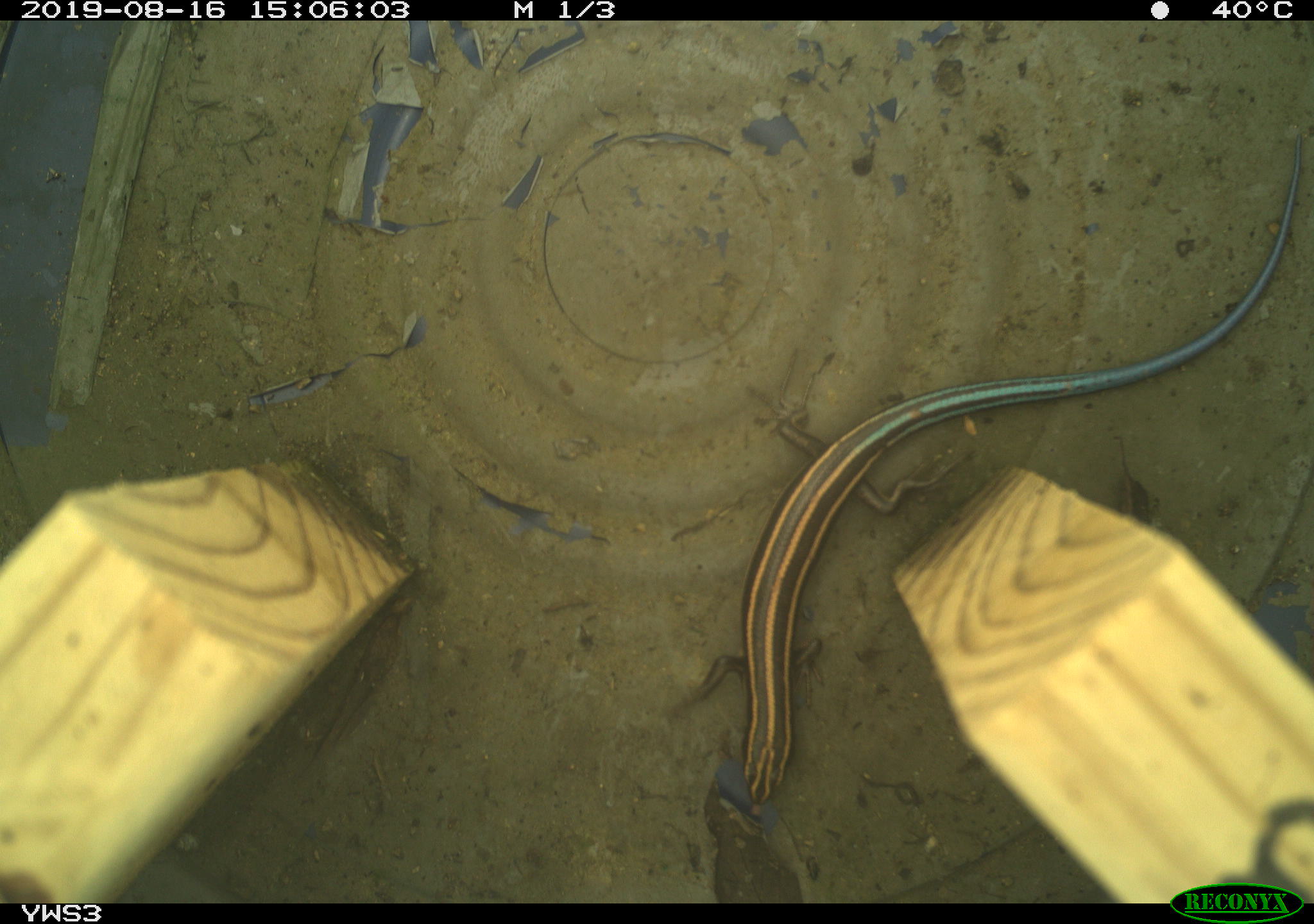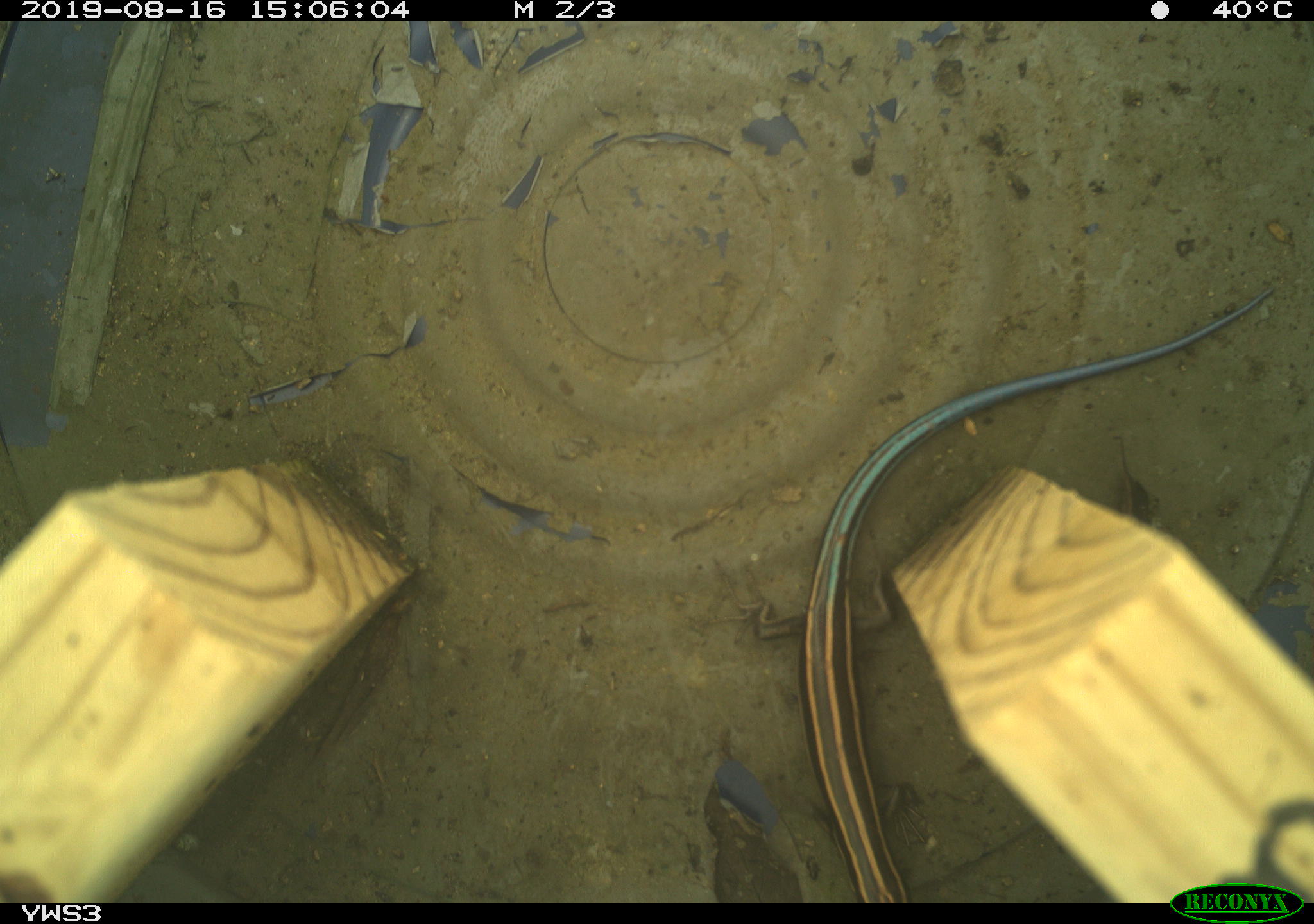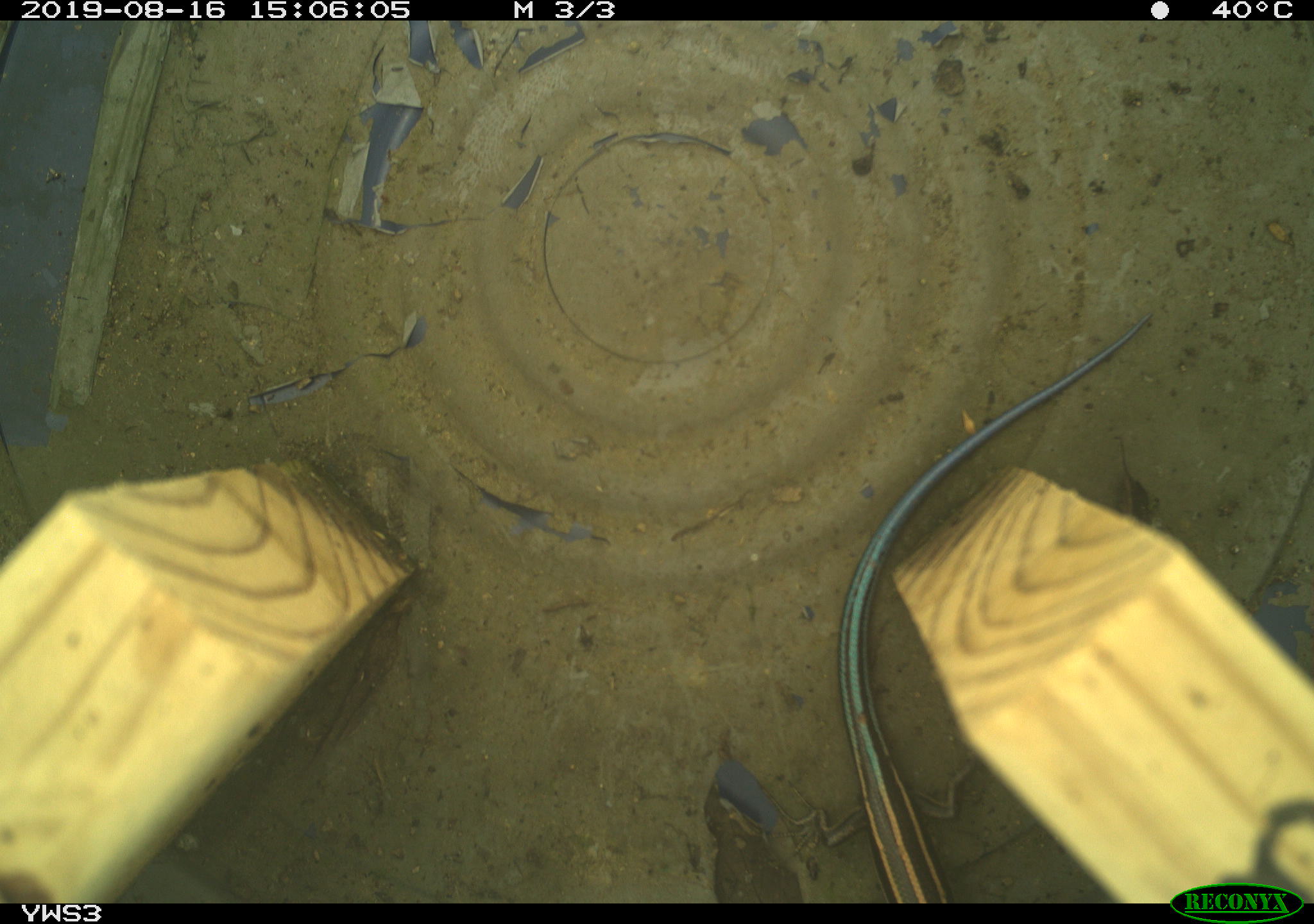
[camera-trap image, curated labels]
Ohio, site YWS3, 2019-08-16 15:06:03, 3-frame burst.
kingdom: Animalia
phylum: Chordata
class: Reptilia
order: Squamata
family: Scincidae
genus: Plestiodon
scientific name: Plestiodon fasciatus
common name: common five-lined skink